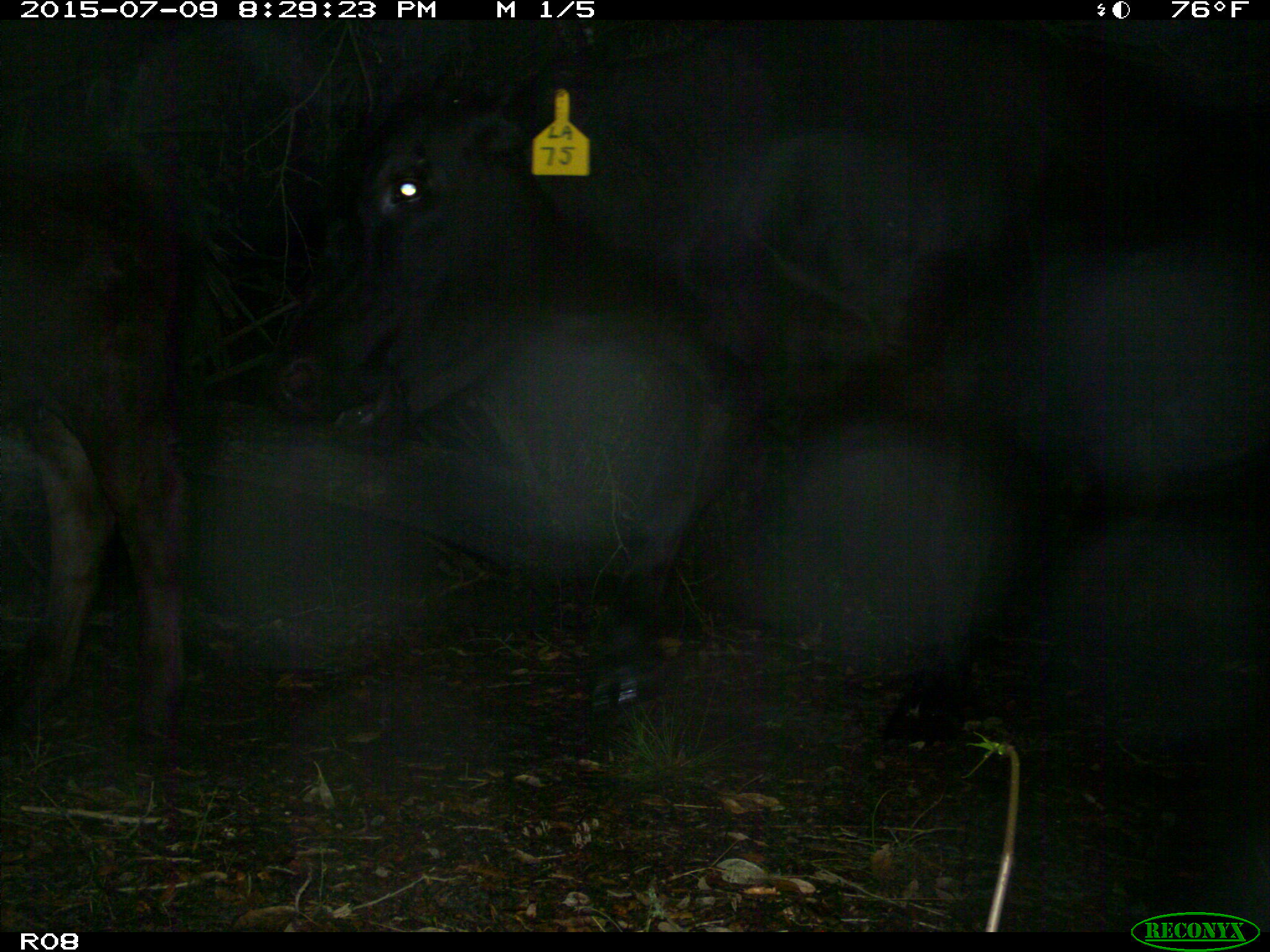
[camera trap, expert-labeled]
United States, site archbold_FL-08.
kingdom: Animalia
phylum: Chordata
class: Mammalia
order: Artiodactyla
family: Bovidae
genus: Bos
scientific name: Bos taurus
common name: domestic cow